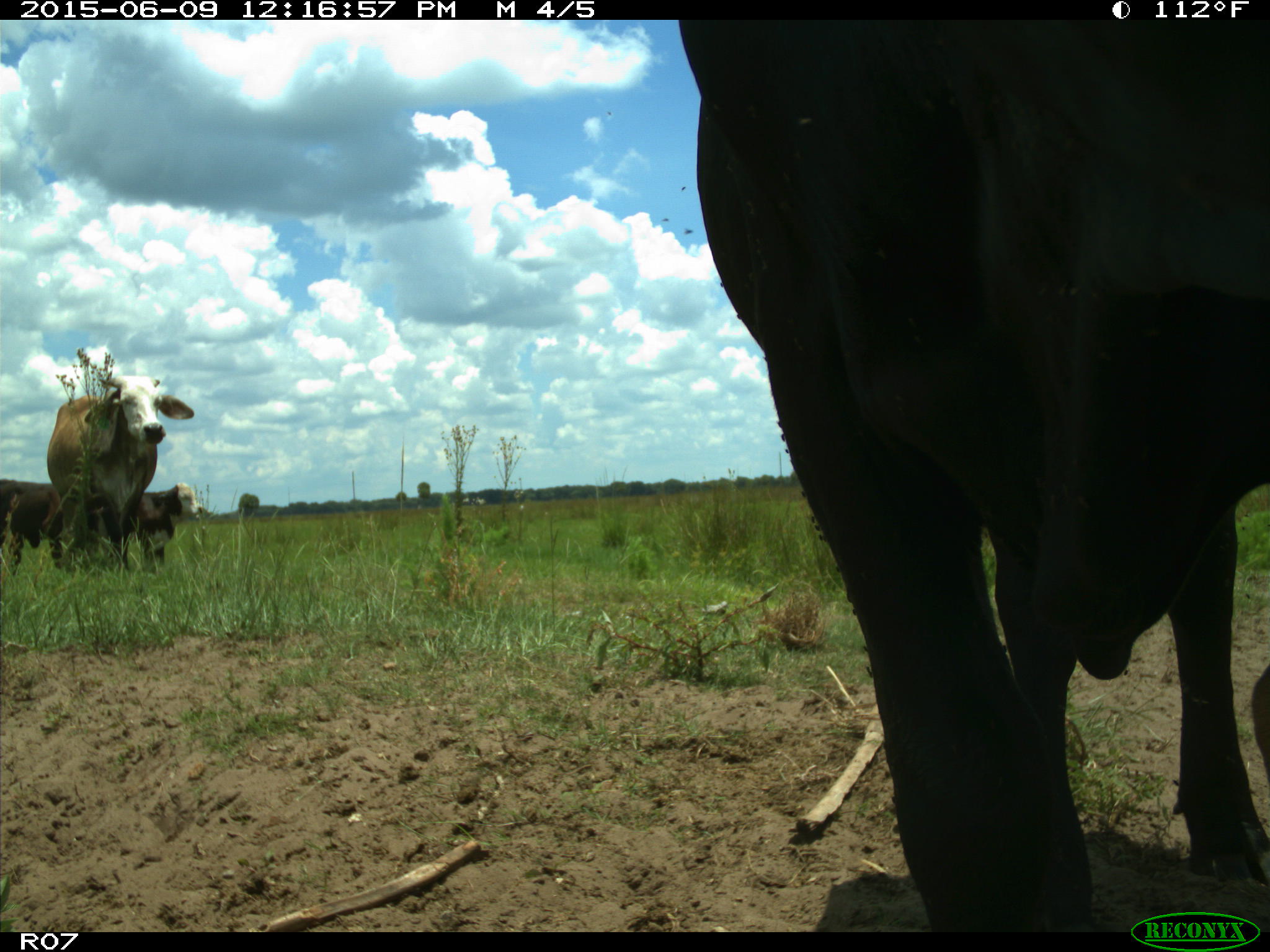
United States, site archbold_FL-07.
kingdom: Animalia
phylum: Chordata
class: Mammalia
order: Artiodactyla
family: Bovidae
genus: Bos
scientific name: Bos taurus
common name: domestic cow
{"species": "Bos taurus (domestic cow)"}